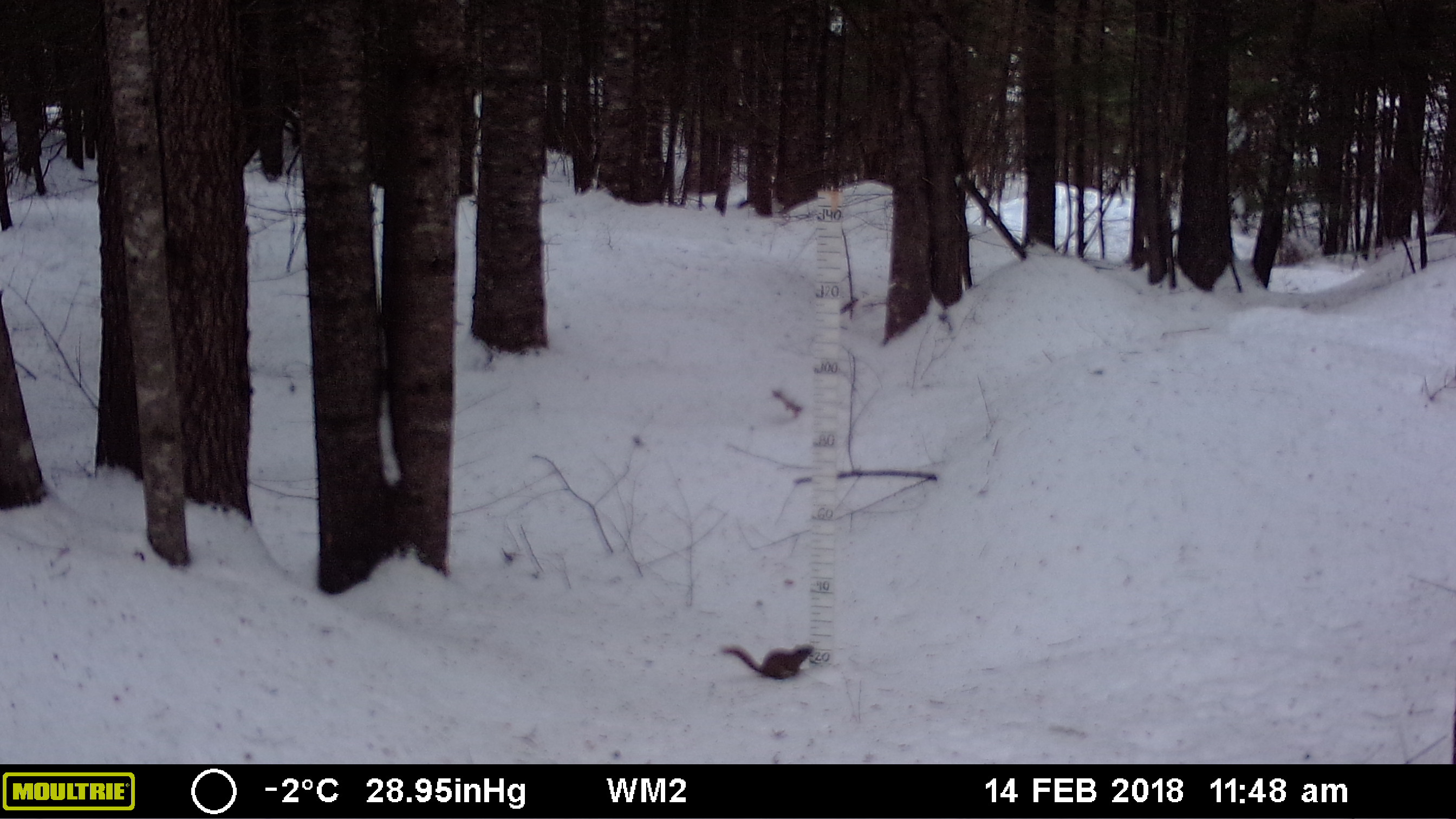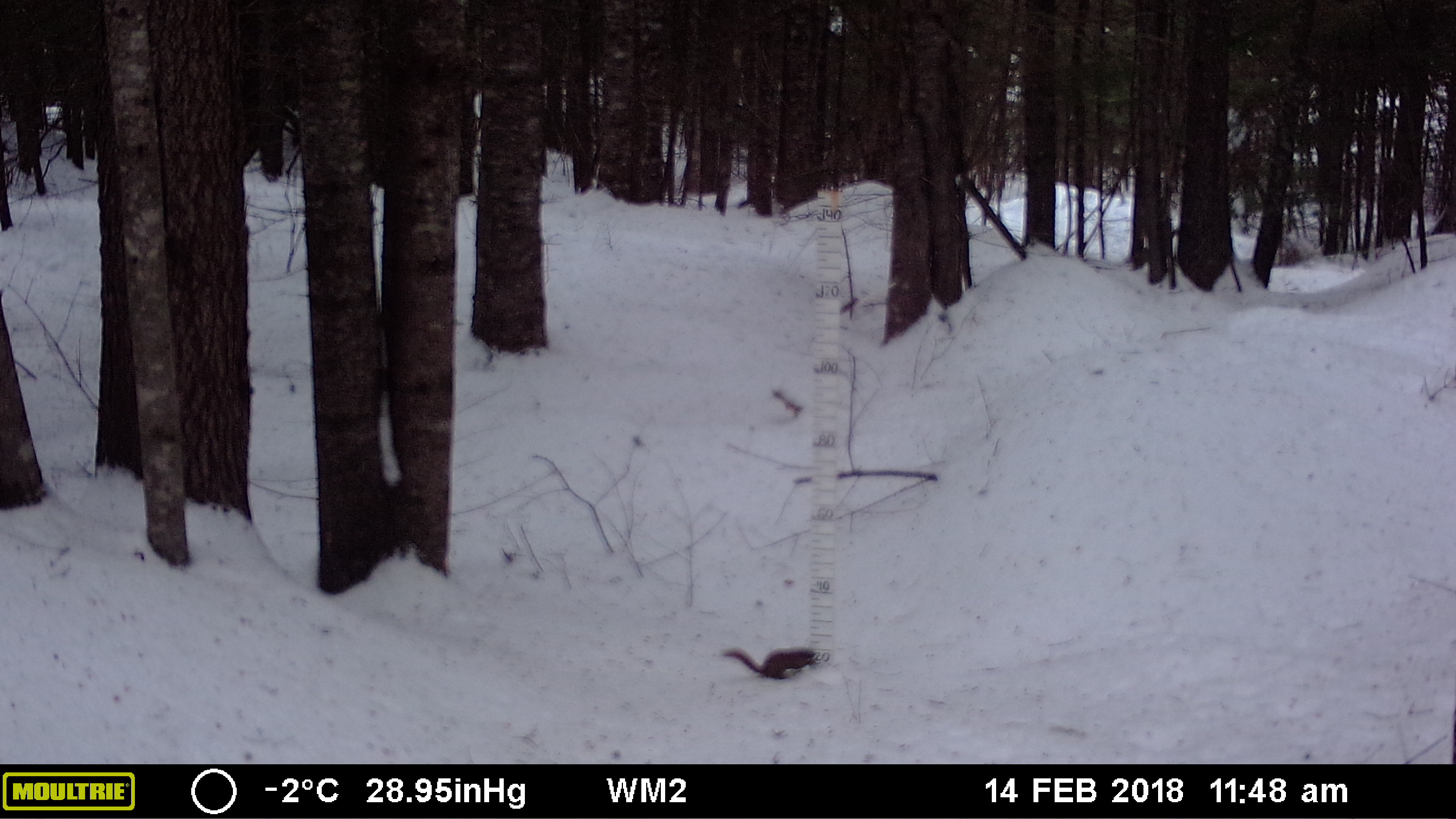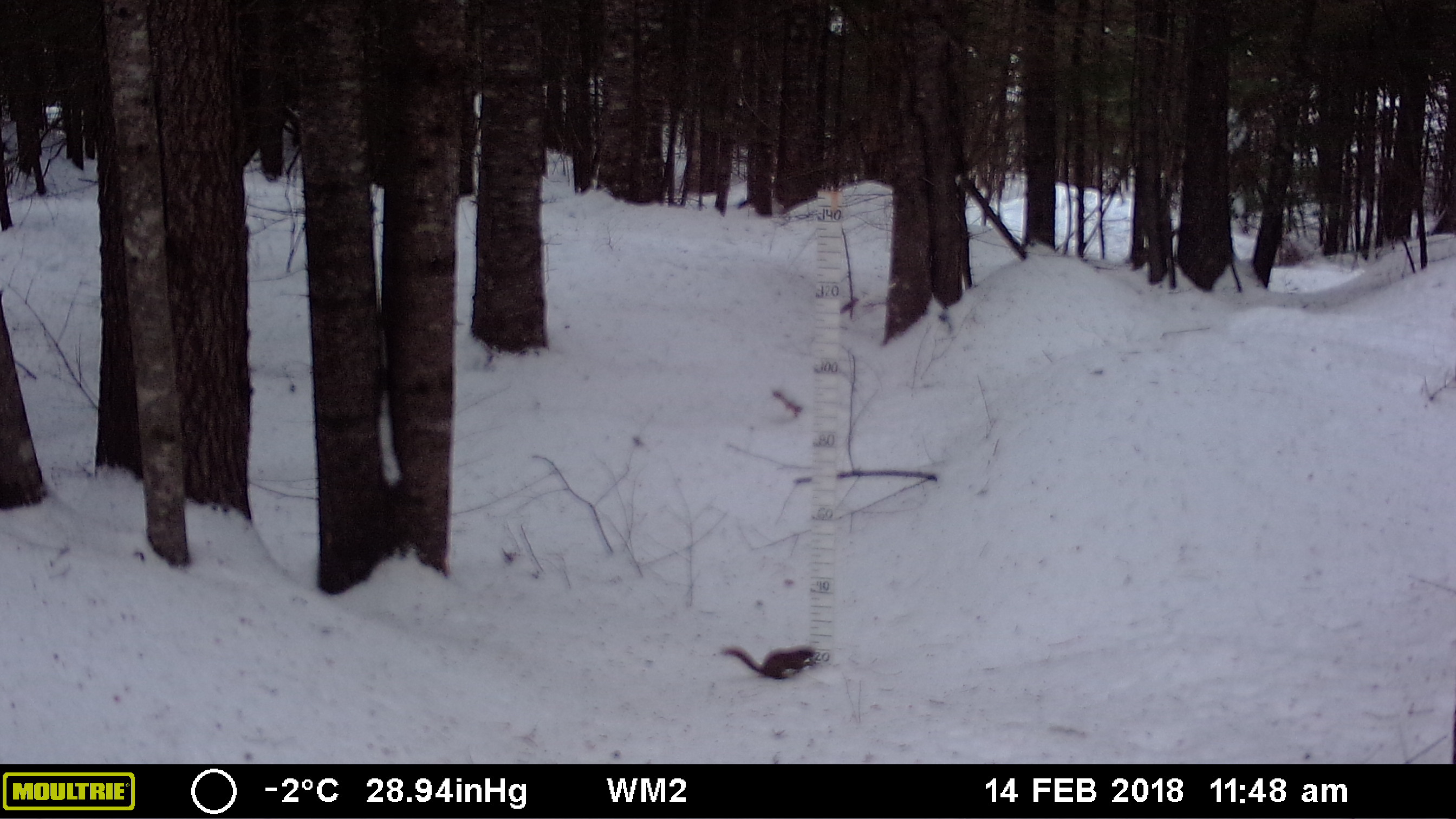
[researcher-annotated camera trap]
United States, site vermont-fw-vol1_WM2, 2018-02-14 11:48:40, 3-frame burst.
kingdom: Animalia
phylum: Chordata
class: Mammalia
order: Rodentia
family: Sciuridae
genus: Tamiasciurus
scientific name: Tamiasciurus hudsonicus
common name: red squirrel